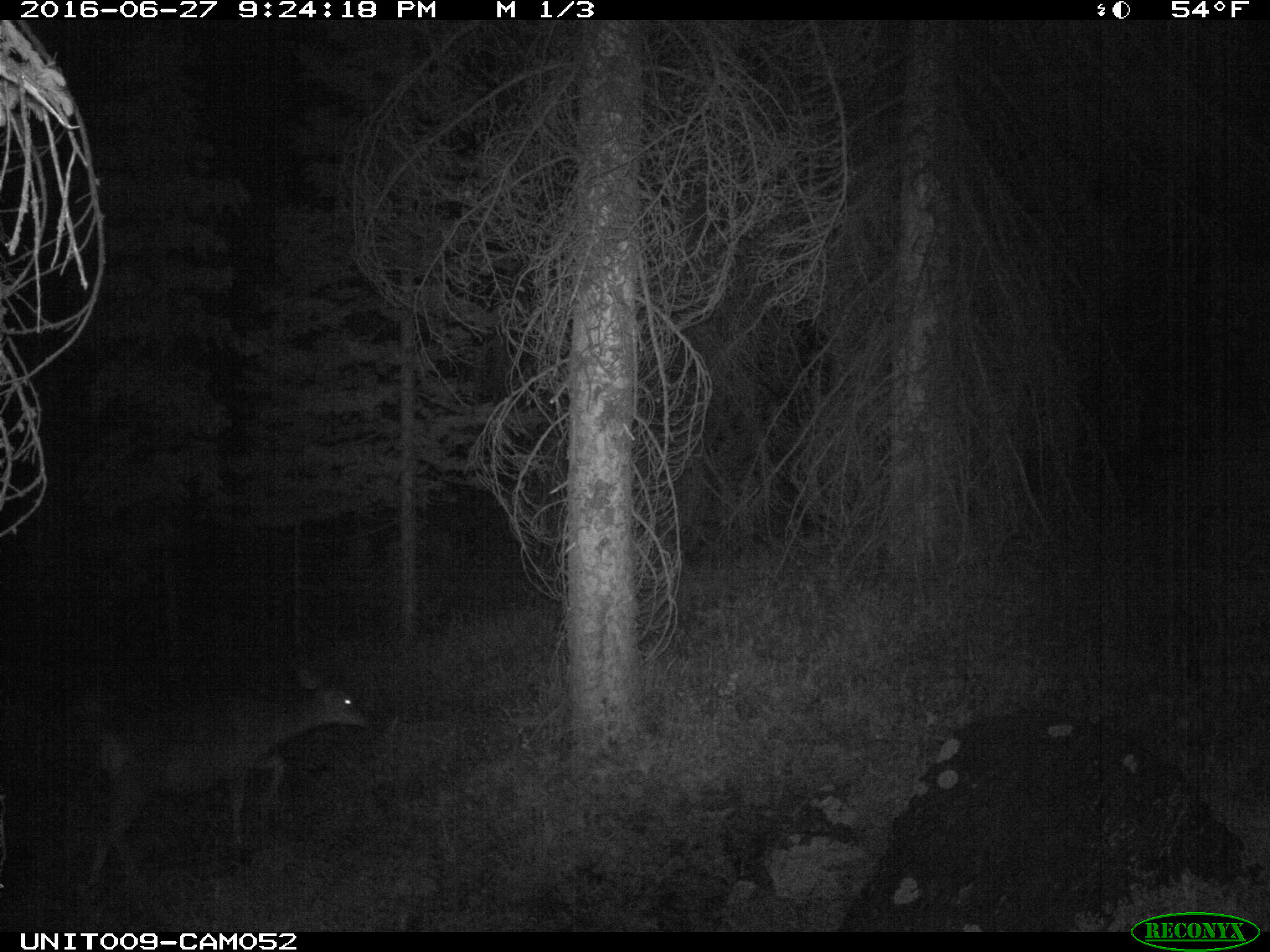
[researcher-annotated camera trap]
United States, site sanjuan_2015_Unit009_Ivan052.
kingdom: Animalia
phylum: Chordata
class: Mammalia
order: Artiodactyla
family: Cervidae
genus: Odocoileus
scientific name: Odocoileus hemionus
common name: mule deer